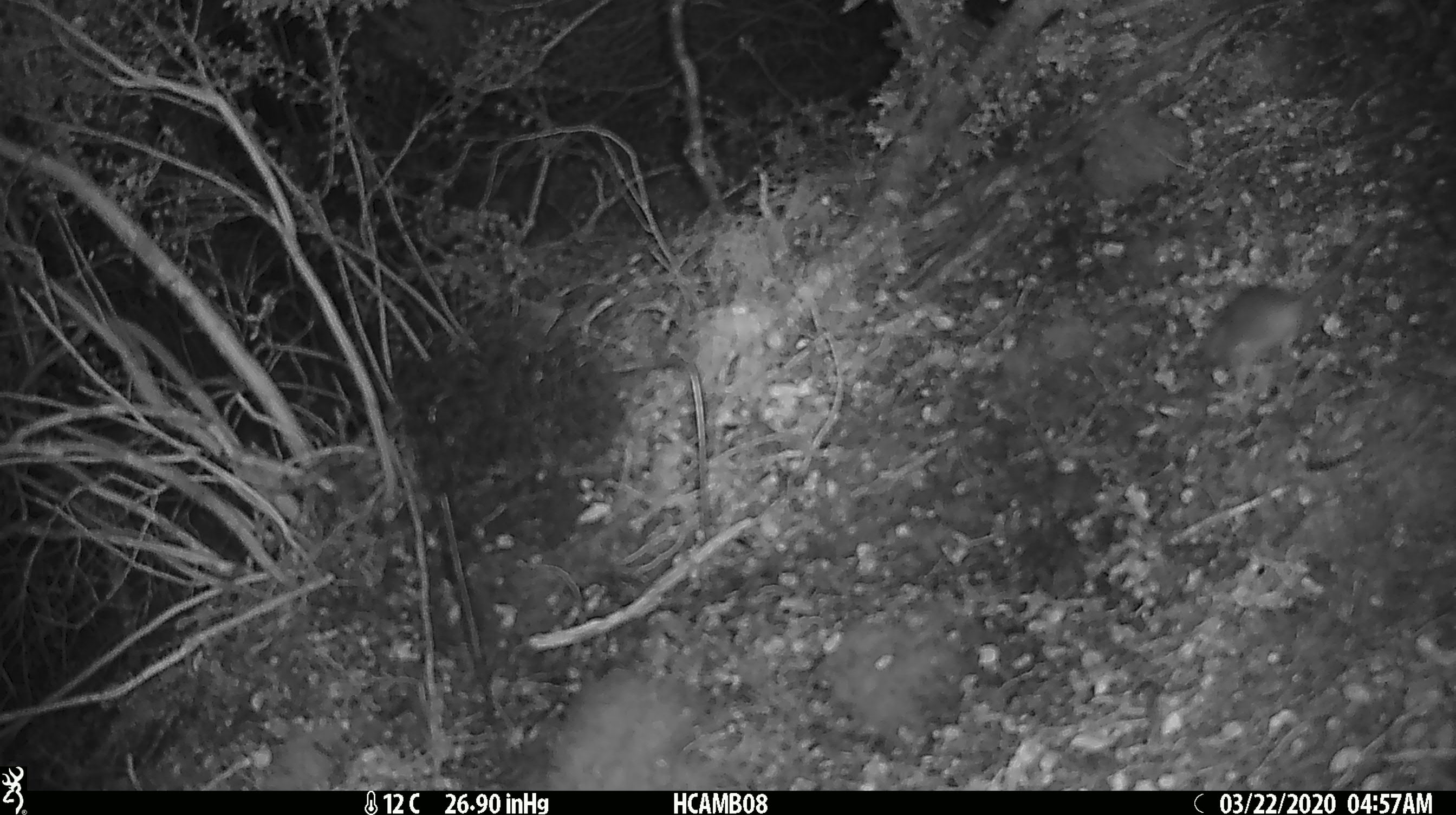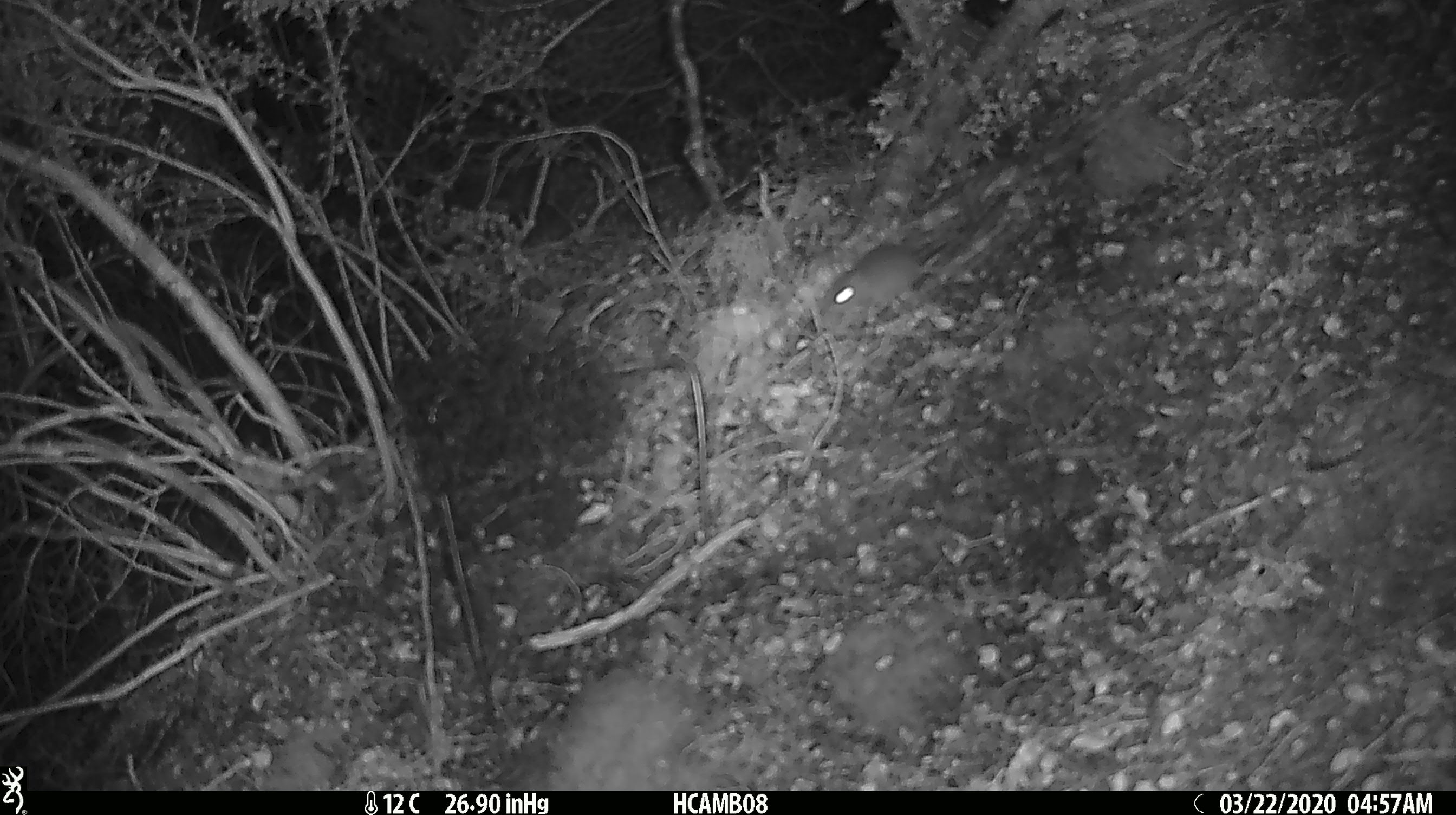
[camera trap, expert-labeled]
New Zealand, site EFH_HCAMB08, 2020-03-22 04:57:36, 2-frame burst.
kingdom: Animalia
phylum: Chordata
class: Mammalia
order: Rodentia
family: Muridae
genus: Mus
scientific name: Mus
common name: mouse